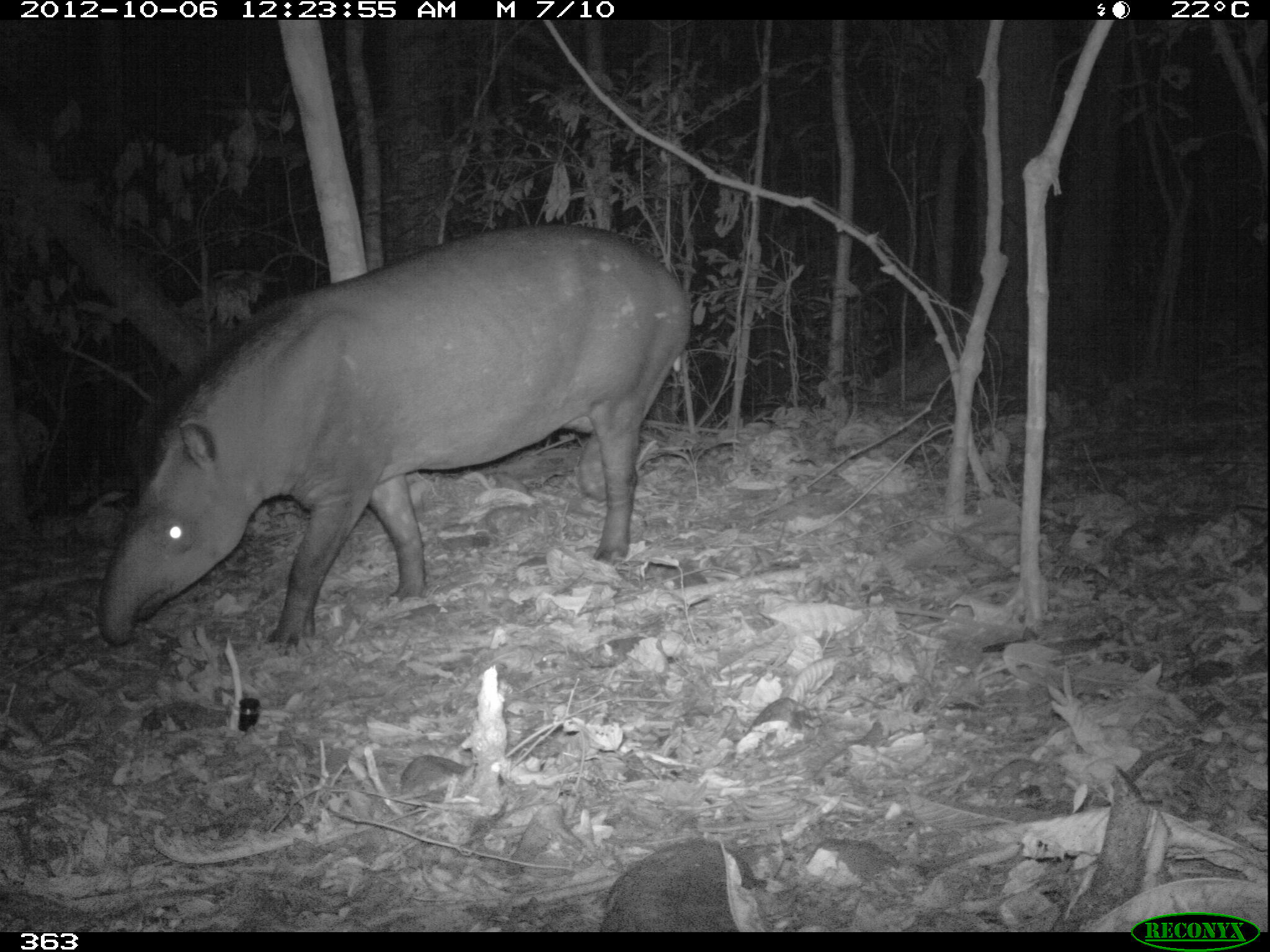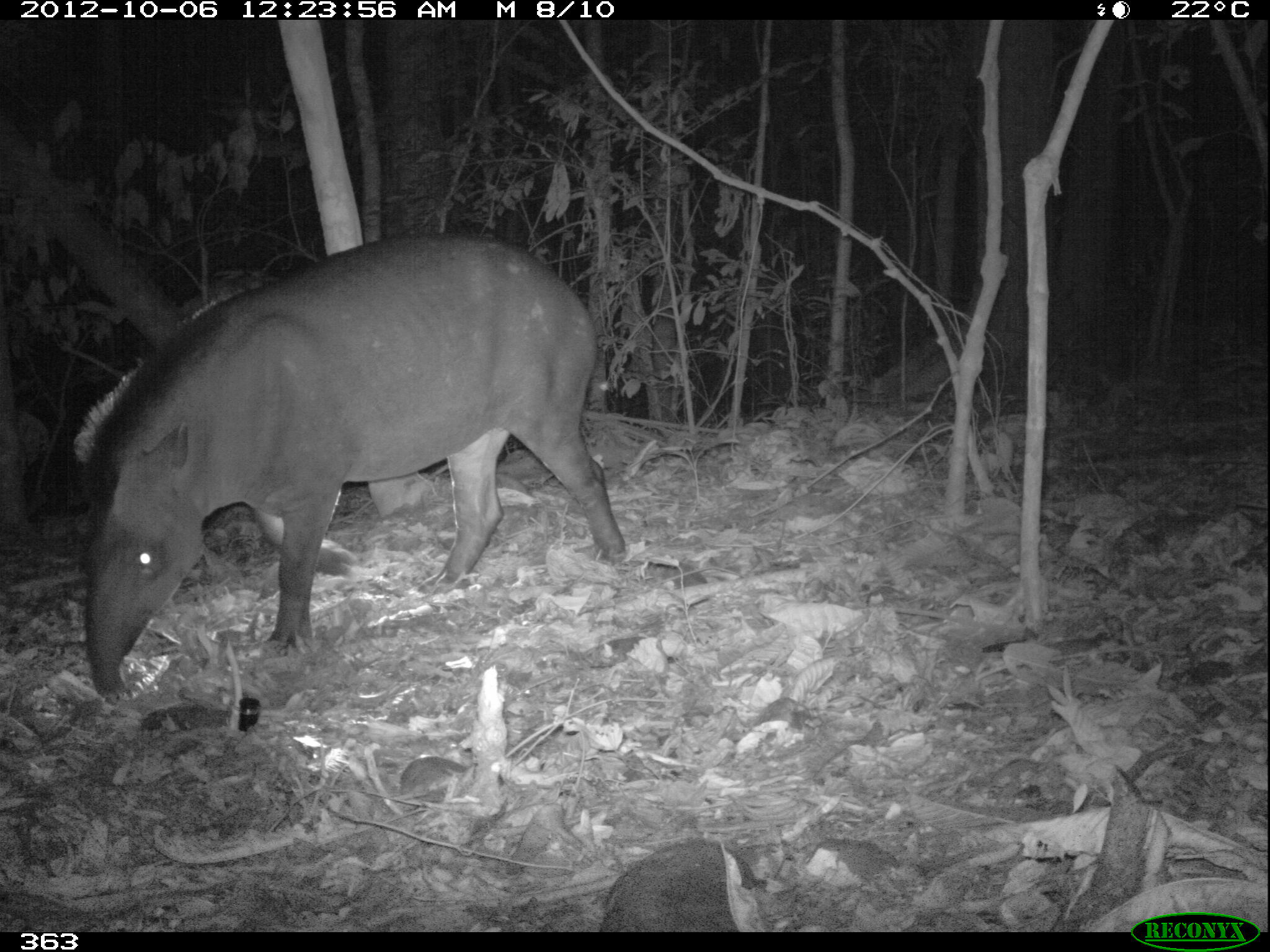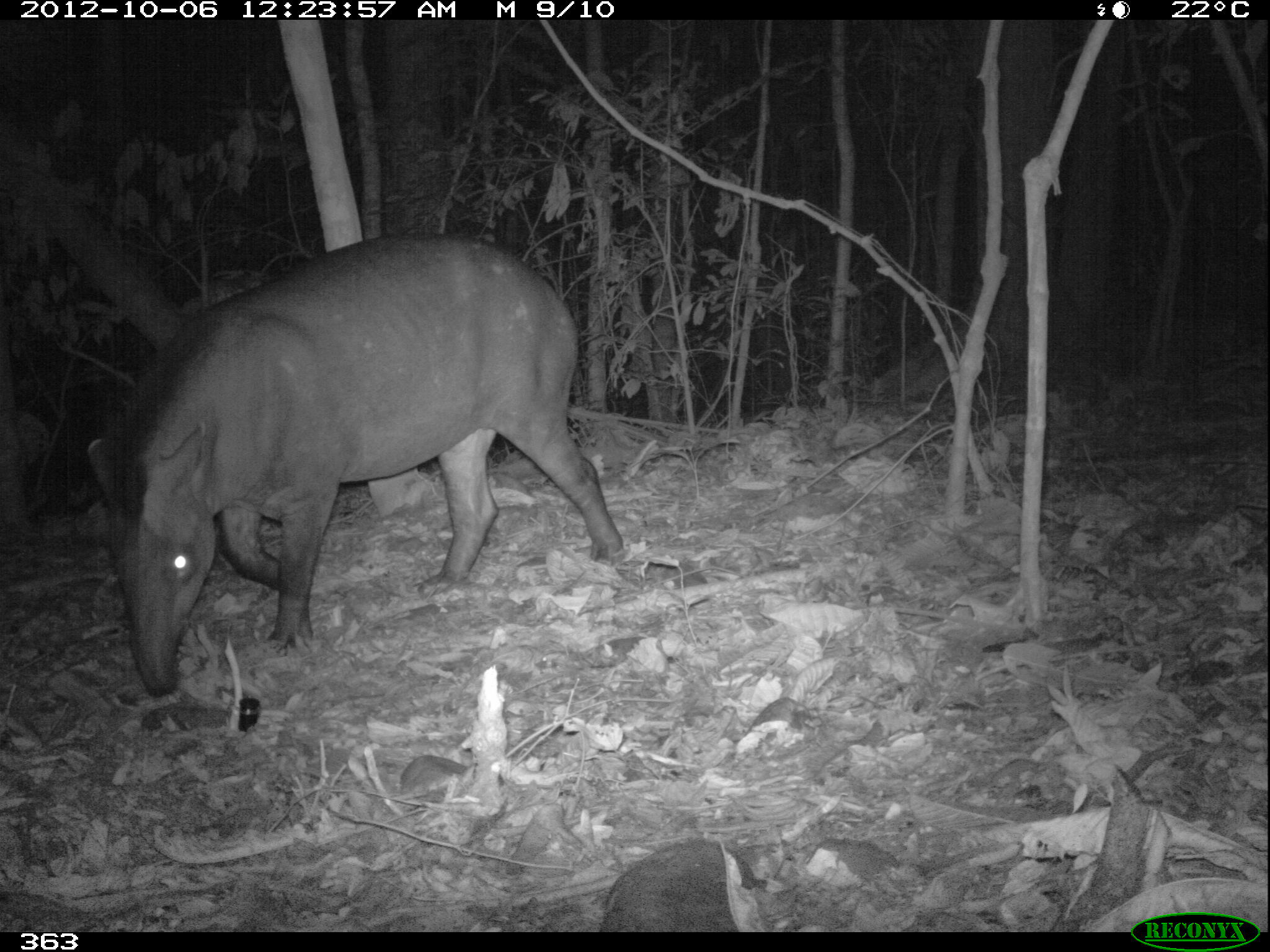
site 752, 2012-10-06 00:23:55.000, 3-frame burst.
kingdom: Animalia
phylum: Chordata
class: Mammalia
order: Perissodactyla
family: Tapiridae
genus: Tapirus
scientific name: Tapirus terrestris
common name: south american tapir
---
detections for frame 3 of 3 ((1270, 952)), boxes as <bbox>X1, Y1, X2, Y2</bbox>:
tapirus terrestris: <bbox>85, 230, 622, 697</bbox>